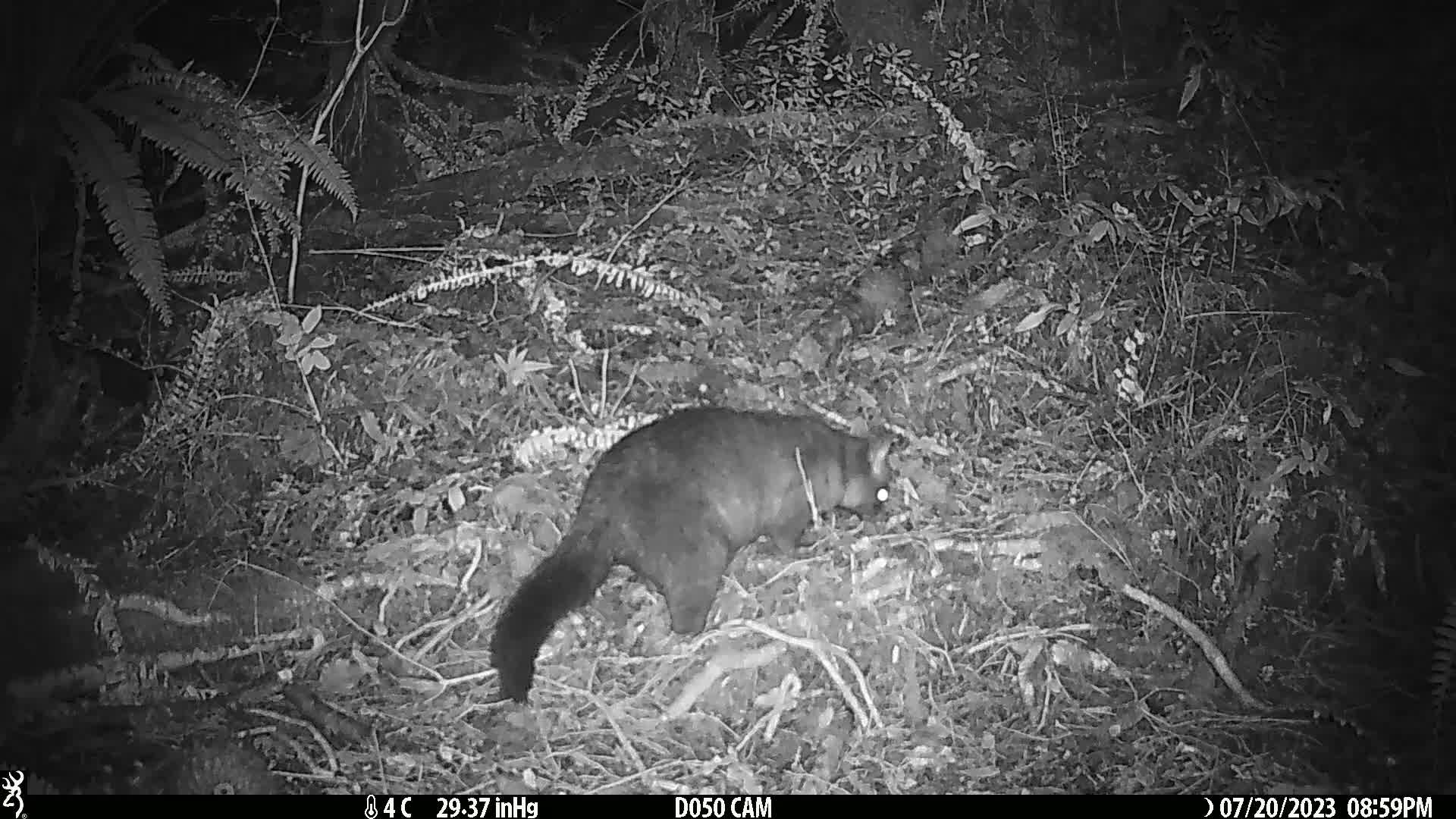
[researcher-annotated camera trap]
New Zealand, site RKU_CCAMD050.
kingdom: Animalia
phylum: Chordata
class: Mammalia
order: Diprotodontia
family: Phalangeridae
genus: Trichosurus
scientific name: Trichosurus vulpecula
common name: common brushtail possum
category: possum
Possum (common brushtail possum) (Trichosurus vulpecula).